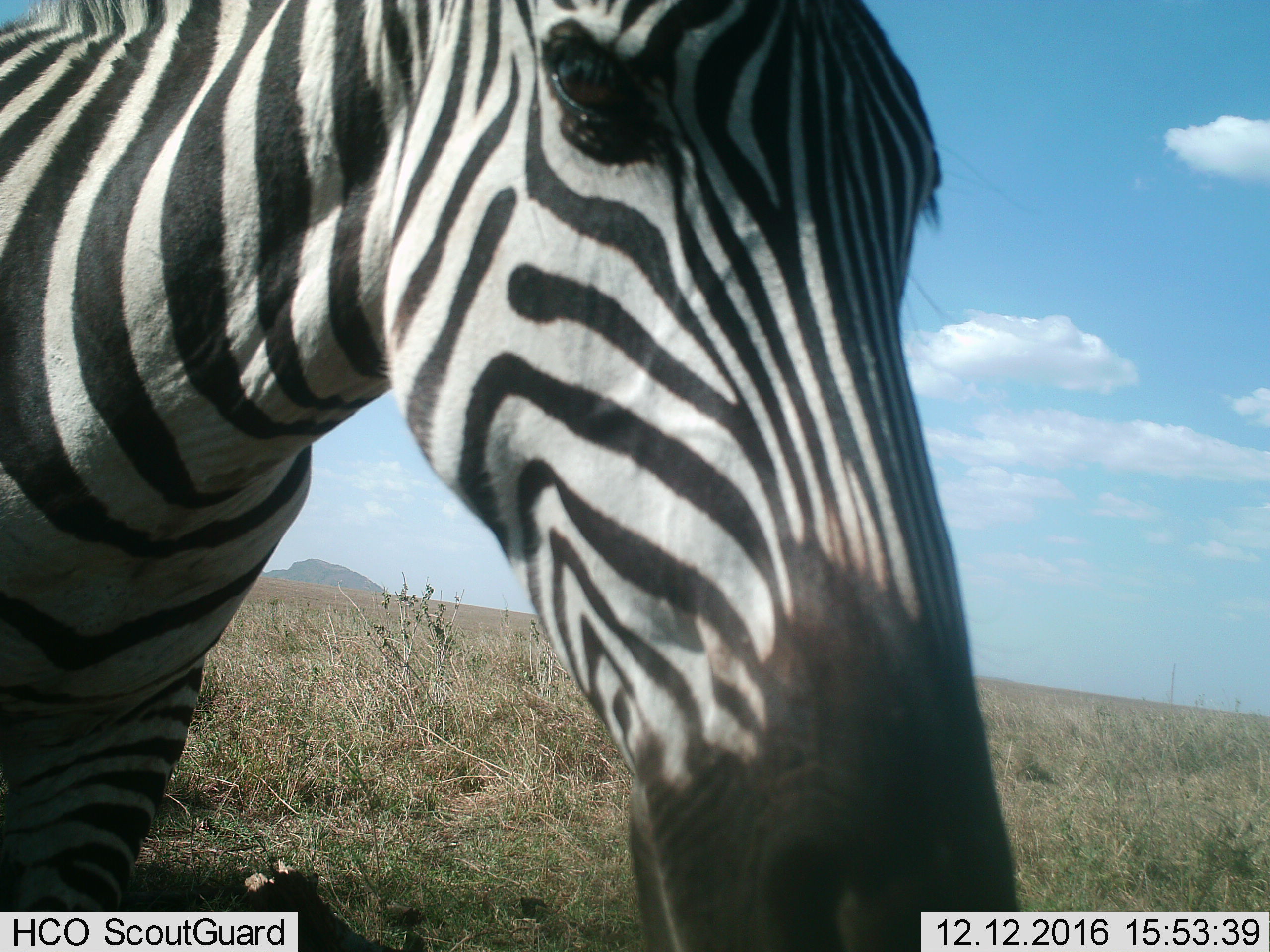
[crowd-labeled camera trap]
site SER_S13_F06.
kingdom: Animalia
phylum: Chordata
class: Mammalia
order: Perissodactyla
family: Equidae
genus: Equus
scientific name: Equus quagga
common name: plains zebra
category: zebraplains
Zebraplains (plains zebra) (Equus quagga), count 1. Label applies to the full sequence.